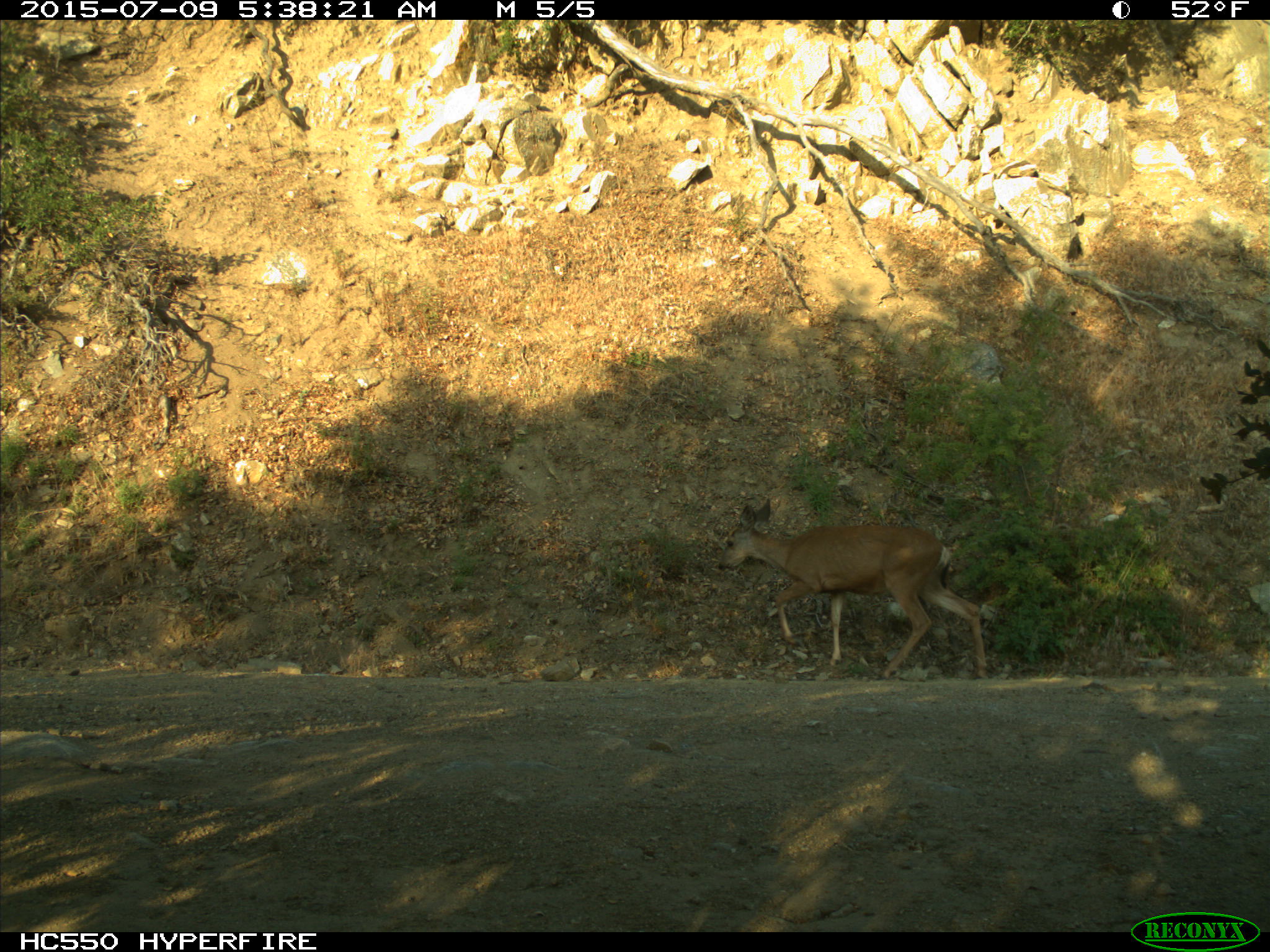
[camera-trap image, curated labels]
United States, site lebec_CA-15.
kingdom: Animalia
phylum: Chordata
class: Mammalia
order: Artiodactyla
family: Cervidae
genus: Odocoileus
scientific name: Odocoileus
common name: deer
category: unidentified deer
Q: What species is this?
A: Unidentified deer (deer) (Odocoileus).